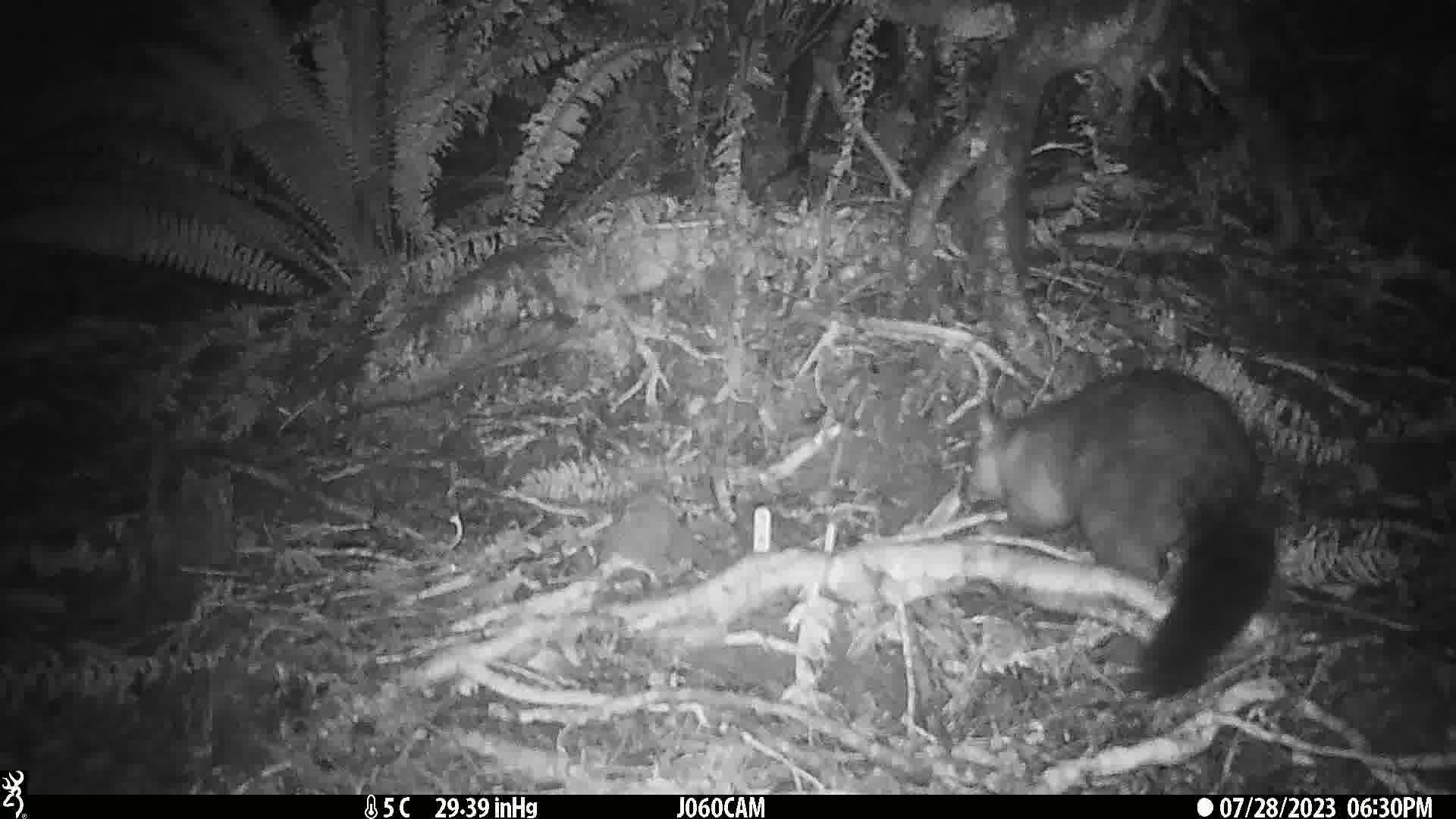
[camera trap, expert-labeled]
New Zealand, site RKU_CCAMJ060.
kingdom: Animalia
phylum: Chordata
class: Mammalia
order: Diprotodontia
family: Phalangeridae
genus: Trichosurus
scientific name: Trichosurus vulpecula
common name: common brushtail possum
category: possum